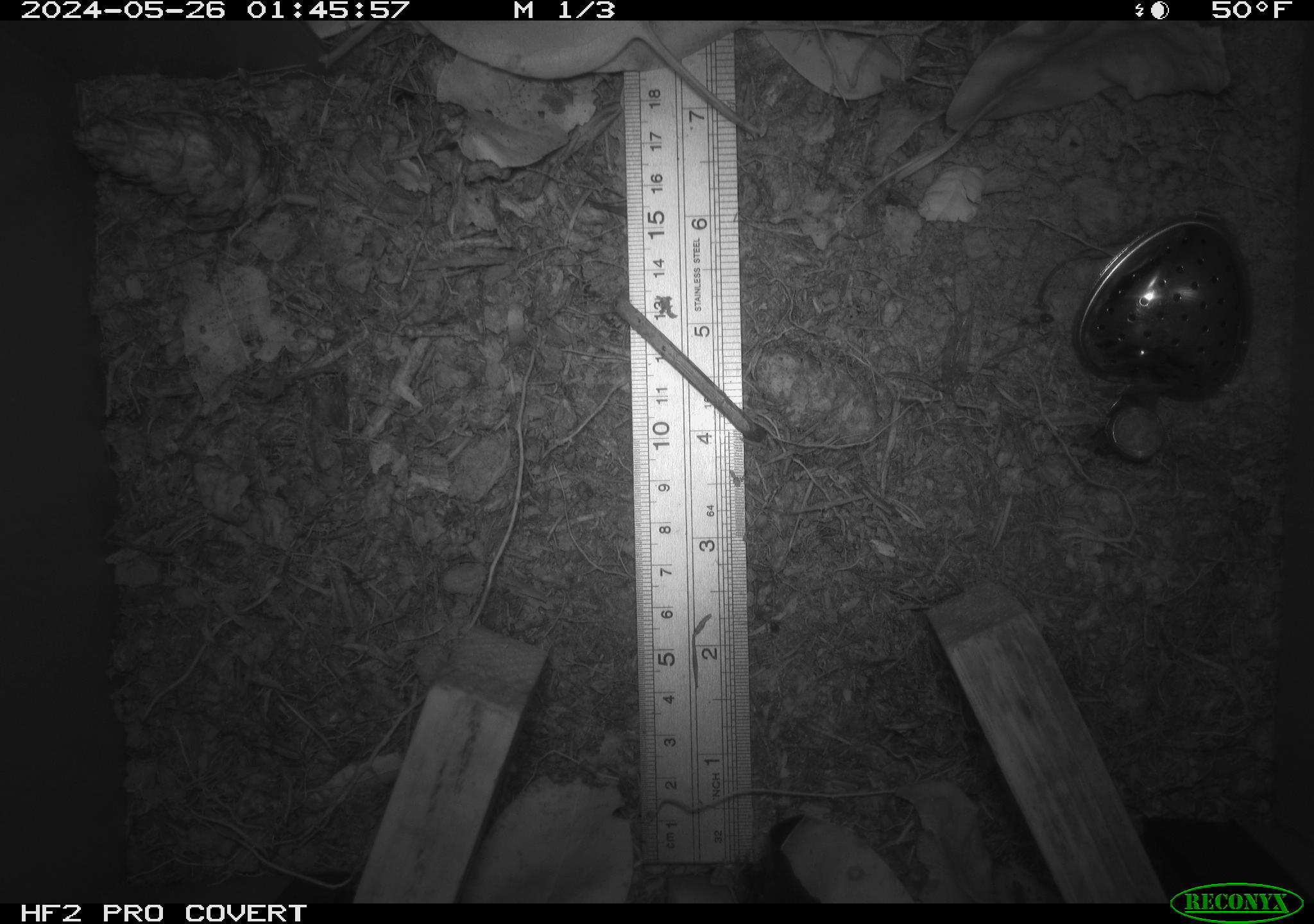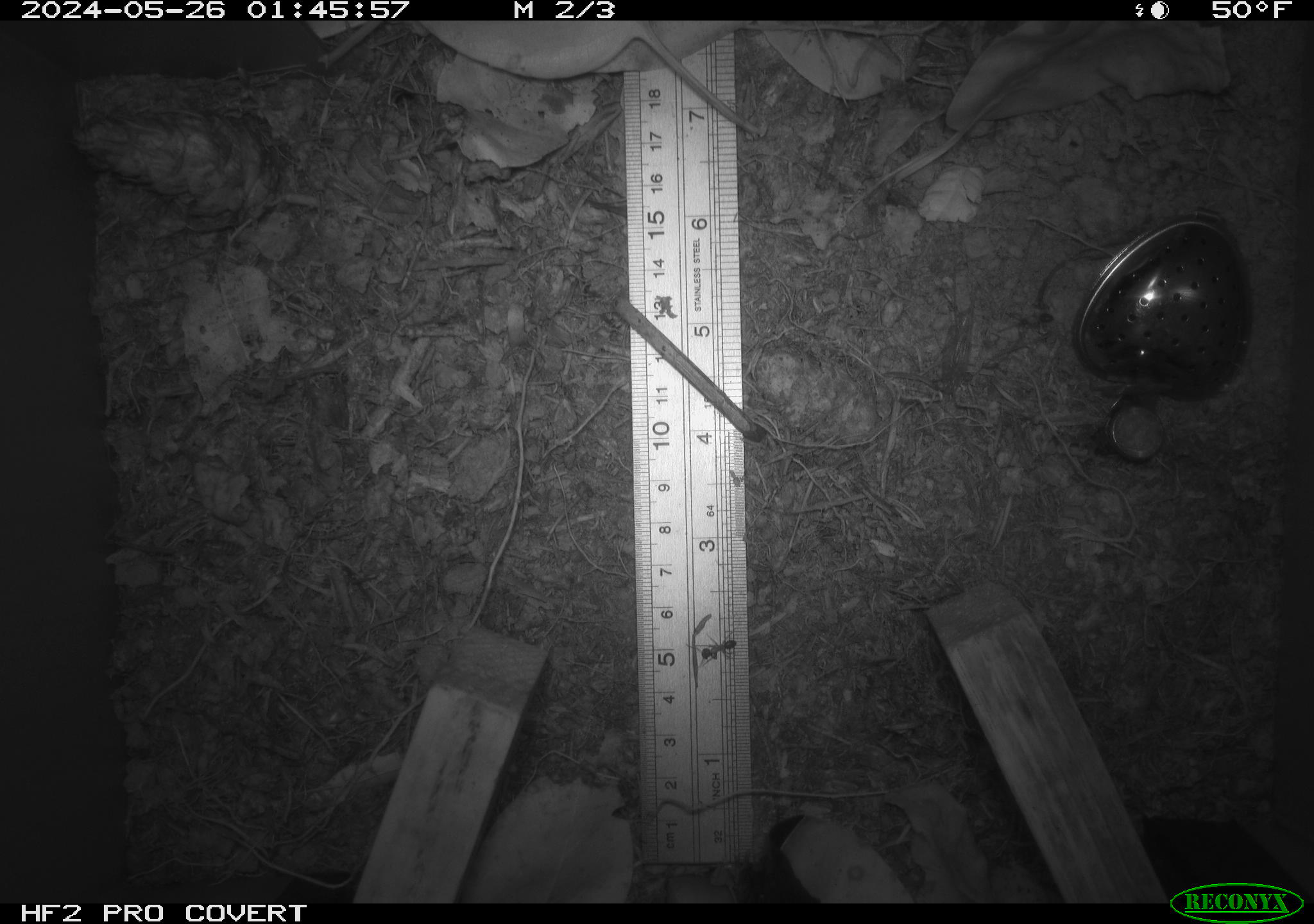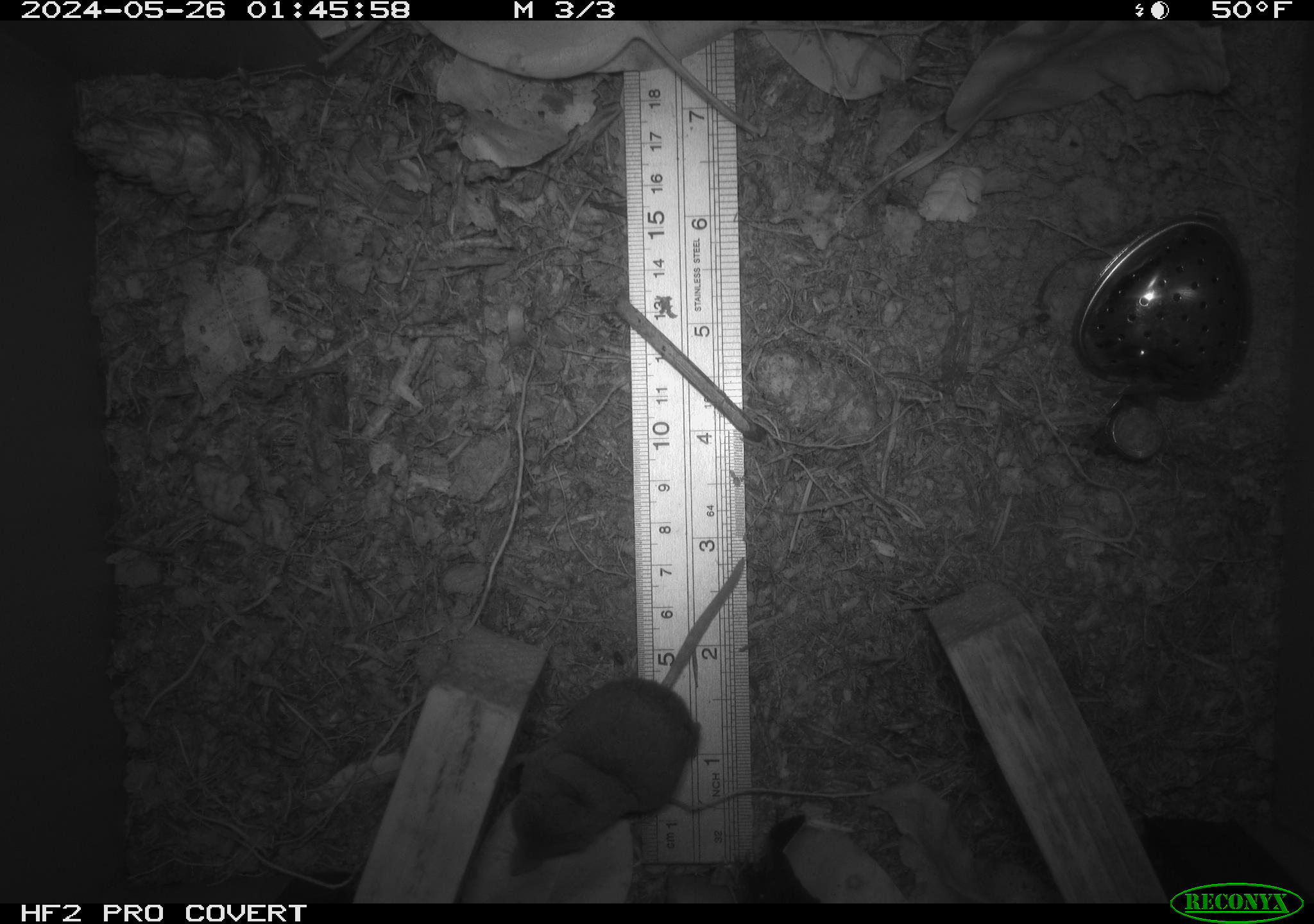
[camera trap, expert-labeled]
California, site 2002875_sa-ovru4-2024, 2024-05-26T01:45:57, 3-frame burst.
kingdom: Animalia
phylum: Chordata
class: Mammalia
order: Eulipotyphla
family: Soricidae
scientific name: Soricidae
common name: shrews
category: soricidae family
Soricidae family (shrews) (Soricidae).